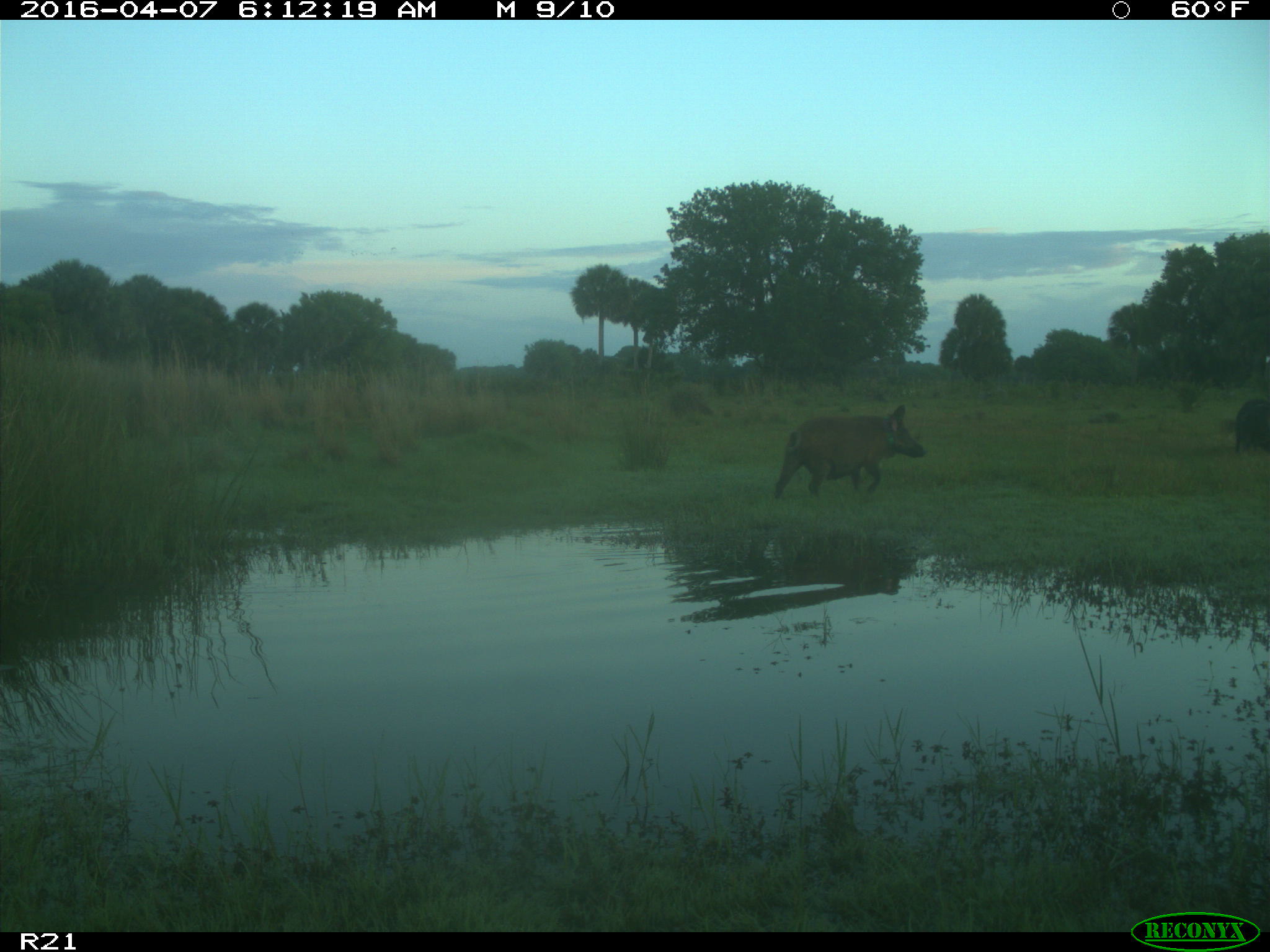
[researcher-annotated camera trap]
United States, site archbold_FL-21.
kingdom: Animalia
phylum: Chordata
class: Mammalia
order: Artiodactyla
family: Suidae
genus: Sus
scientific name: Sus scrofa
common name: wild boar